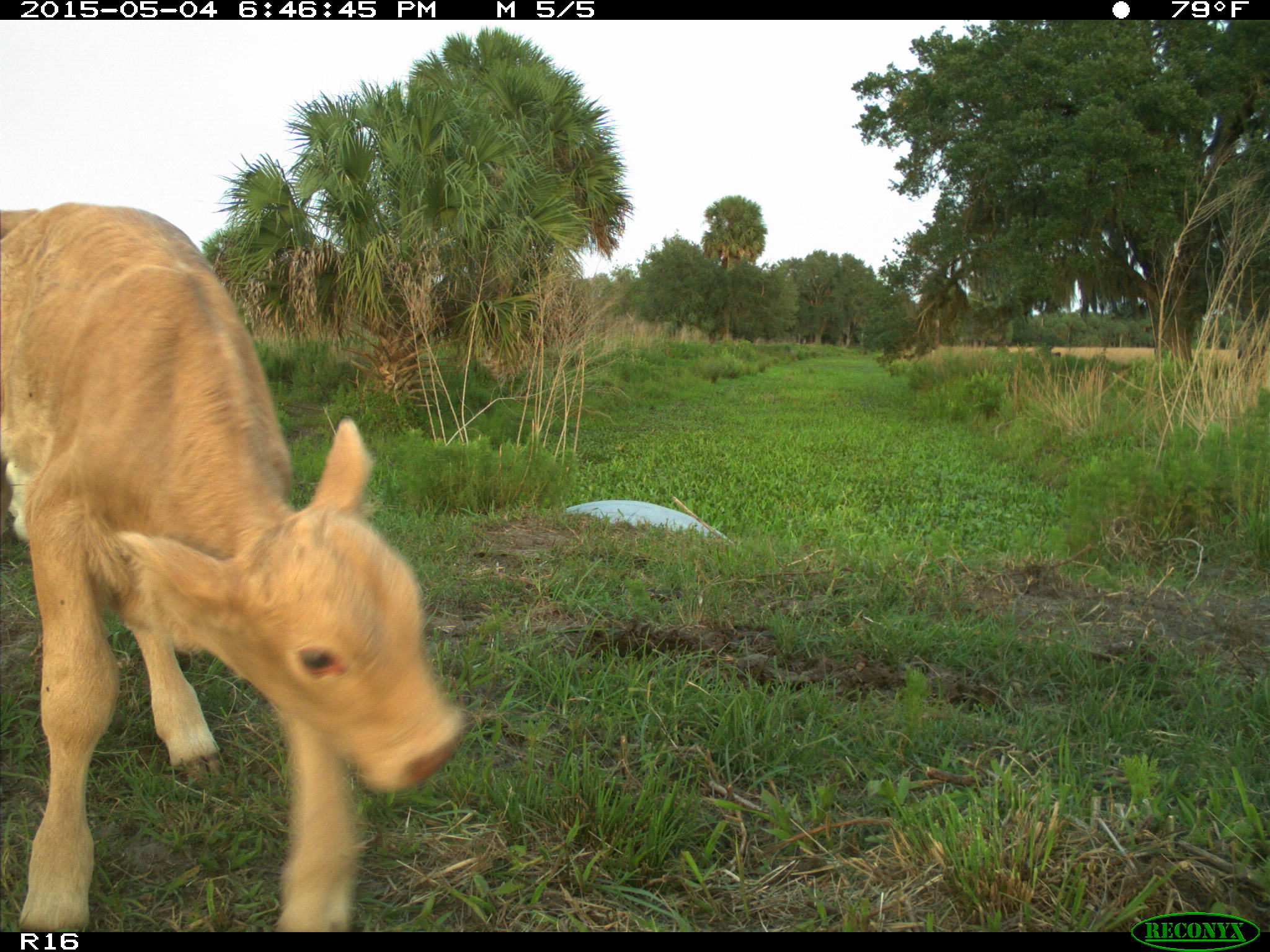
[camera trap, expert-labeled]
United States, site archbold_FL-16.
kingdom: Animalia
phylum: Chordata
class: Mammalia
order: Artiodactyla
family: Bovidae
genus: Bos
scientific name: Bos taurus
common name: domestic cow